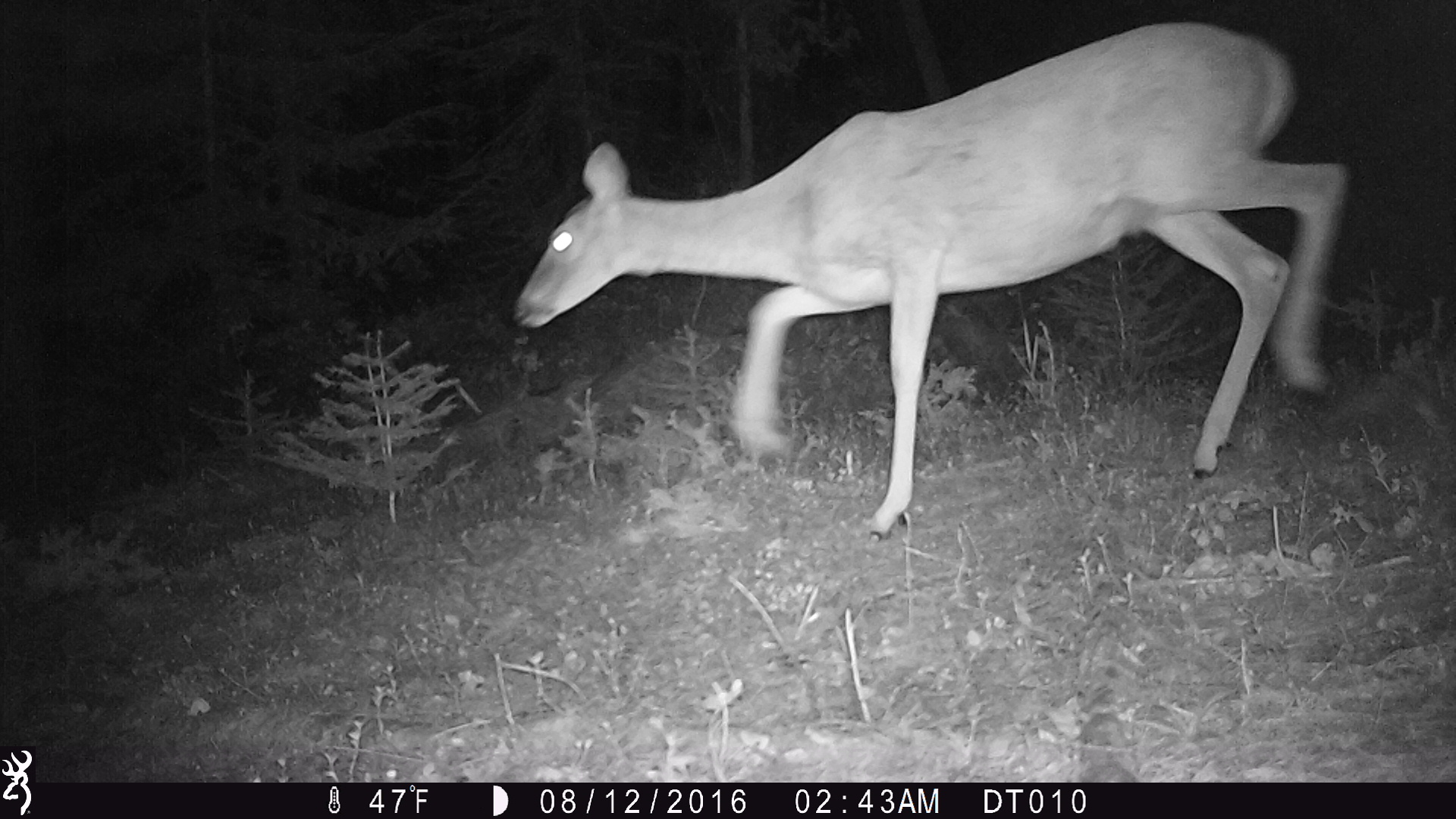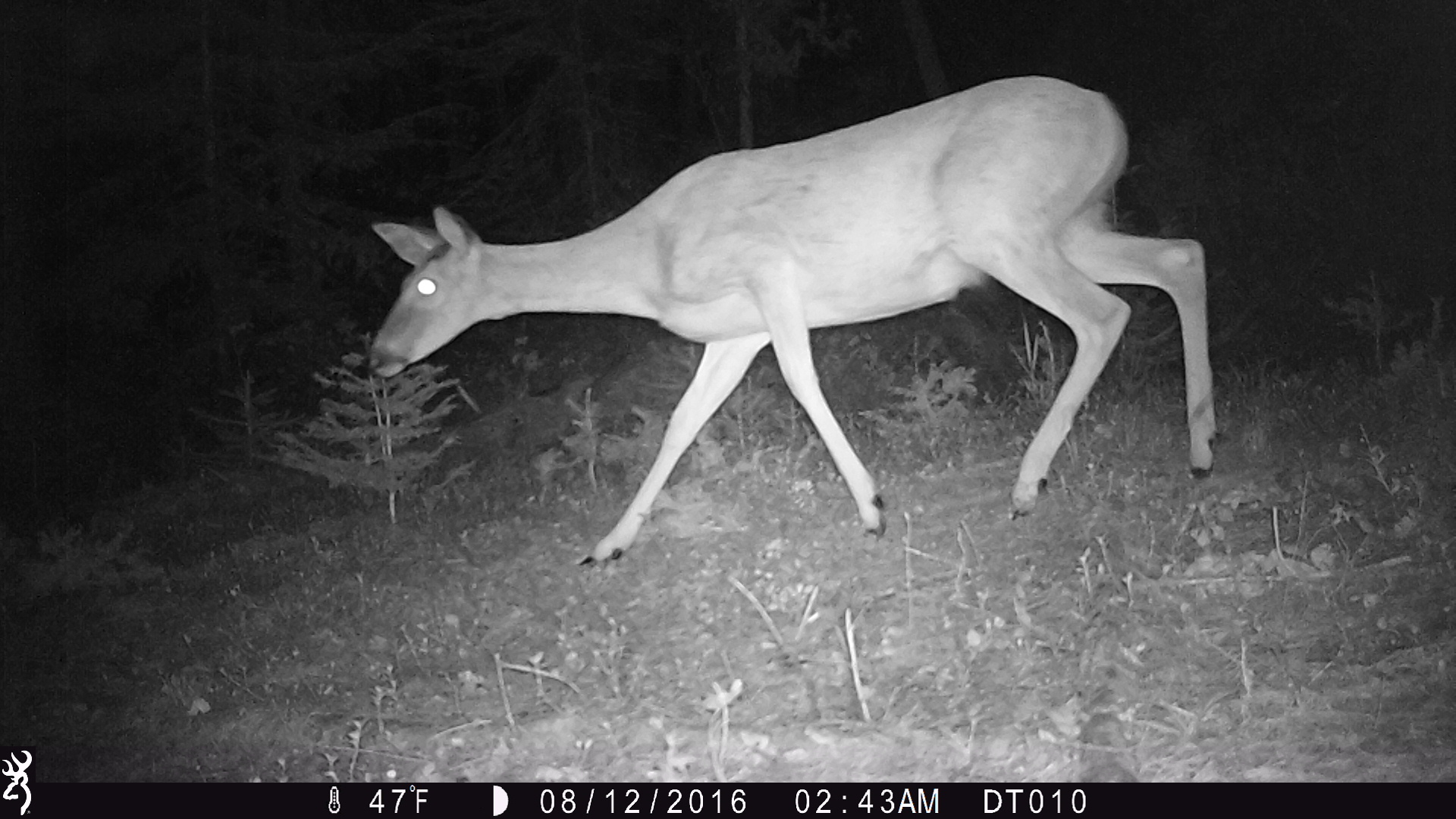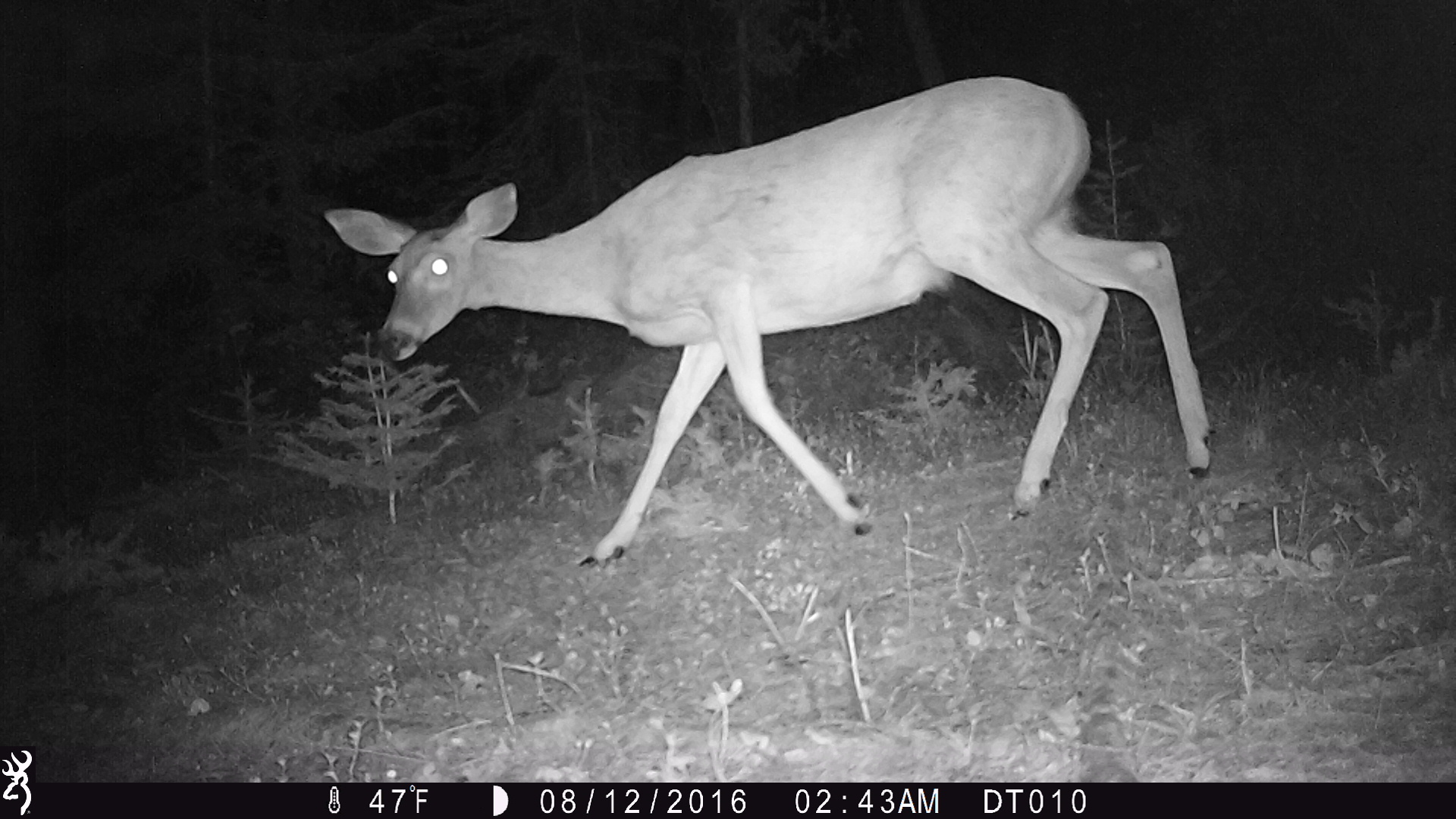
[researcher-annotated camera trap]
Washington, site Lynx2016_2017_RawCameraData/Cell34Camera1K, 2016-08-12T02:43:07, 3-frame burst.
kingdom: Animalia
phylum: Chordata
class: Mammalia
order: Artiodactyla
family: Cervidae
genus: Odocoileus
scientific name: Odocoileus virginianus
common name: white-tailed deer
Odocoileus virginianus (white-tailed deer). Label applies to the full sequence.